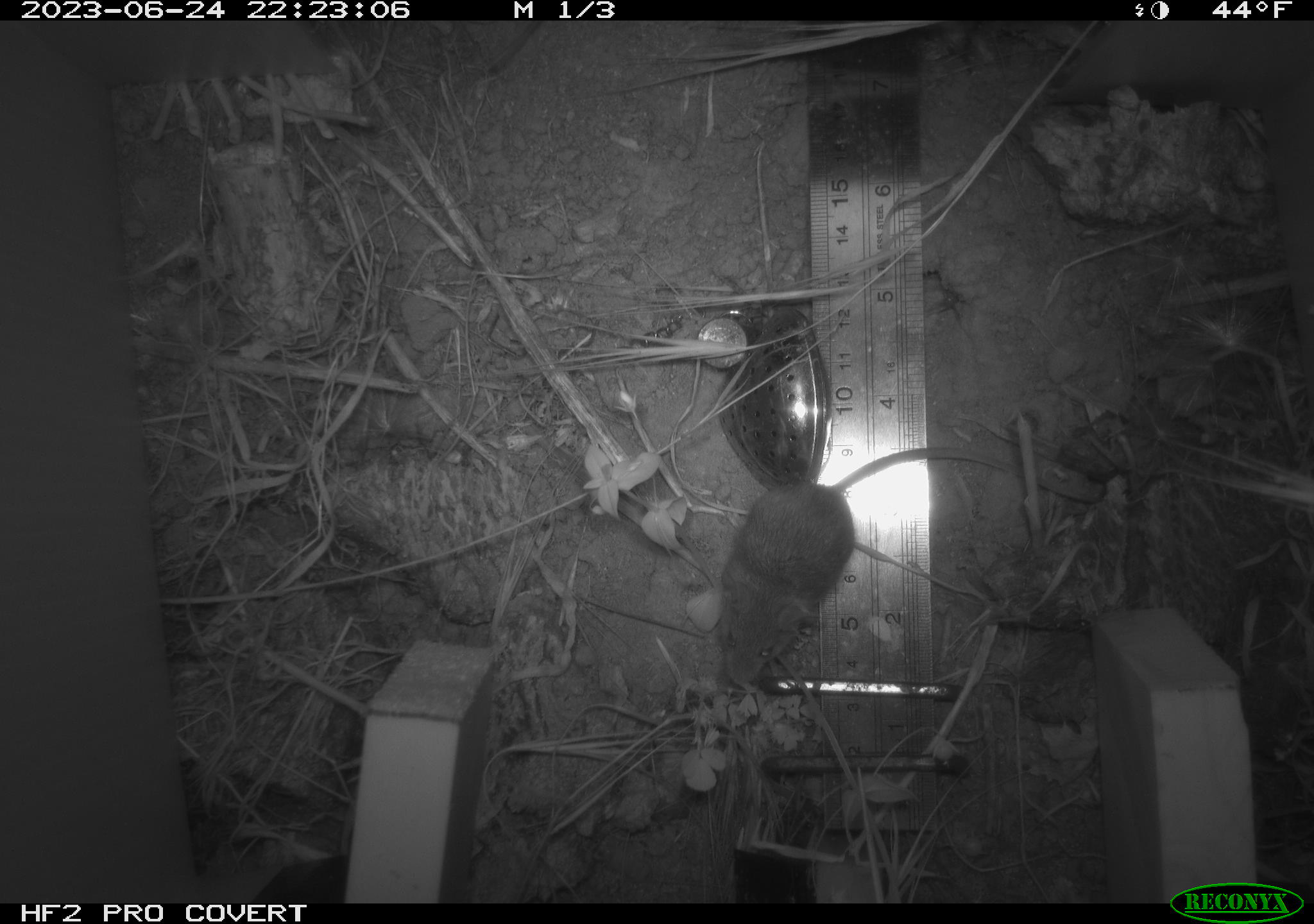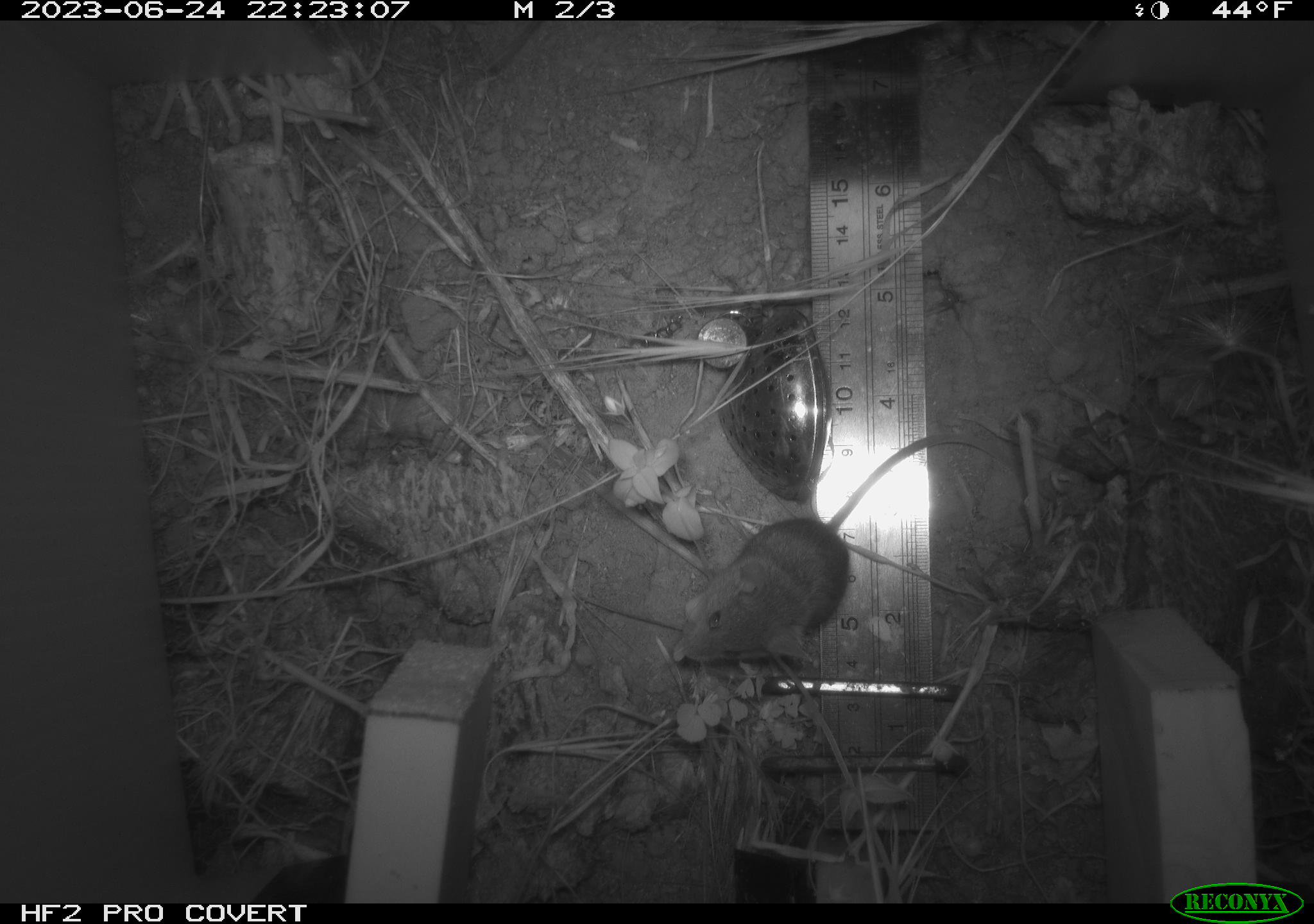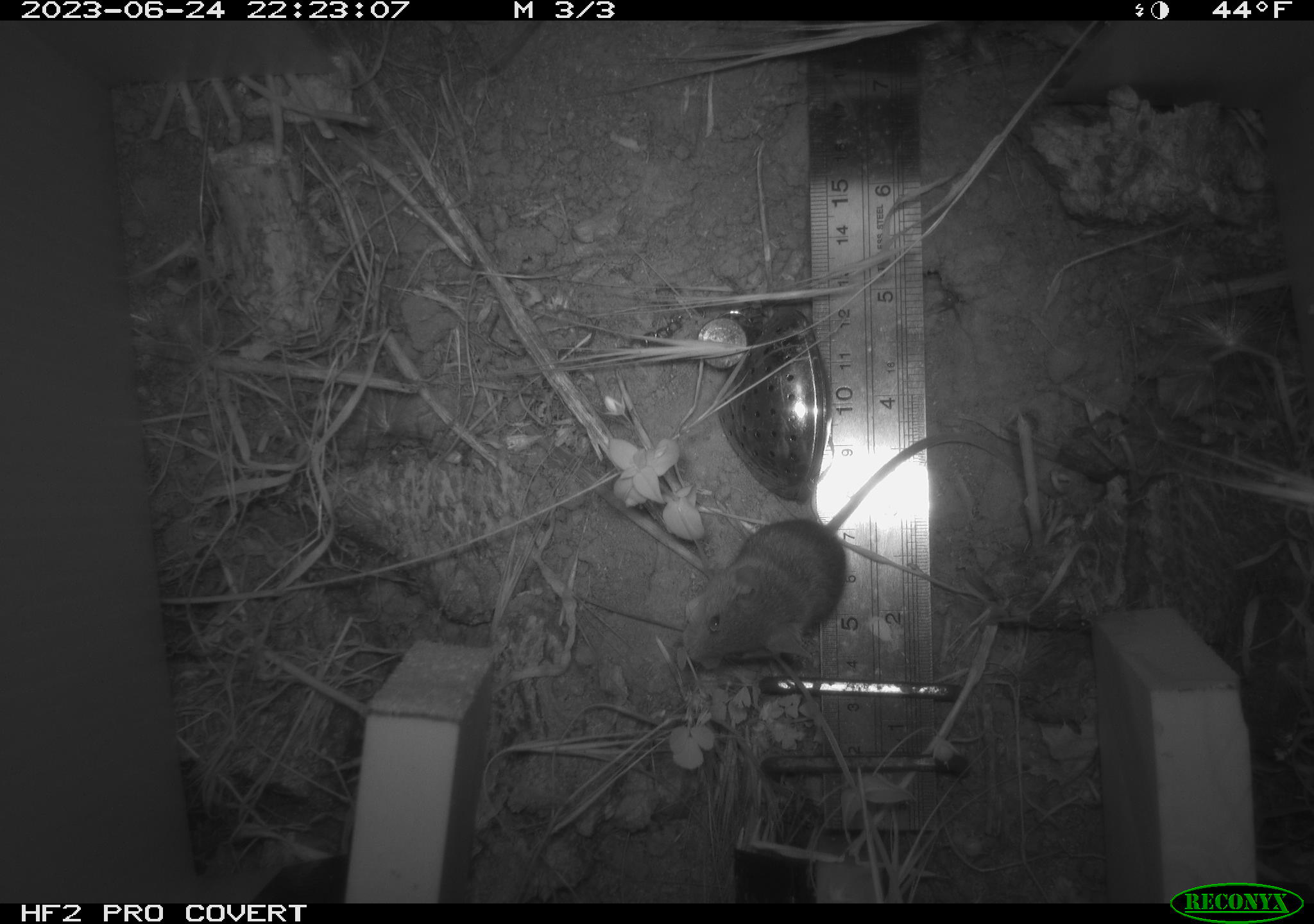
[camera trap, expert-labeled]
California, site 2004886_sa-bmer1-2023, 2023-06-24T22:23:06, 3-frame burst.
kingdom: Animalia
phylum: Chordata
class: Mammalia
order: Rodentia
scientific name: Rodentia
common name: mouse species